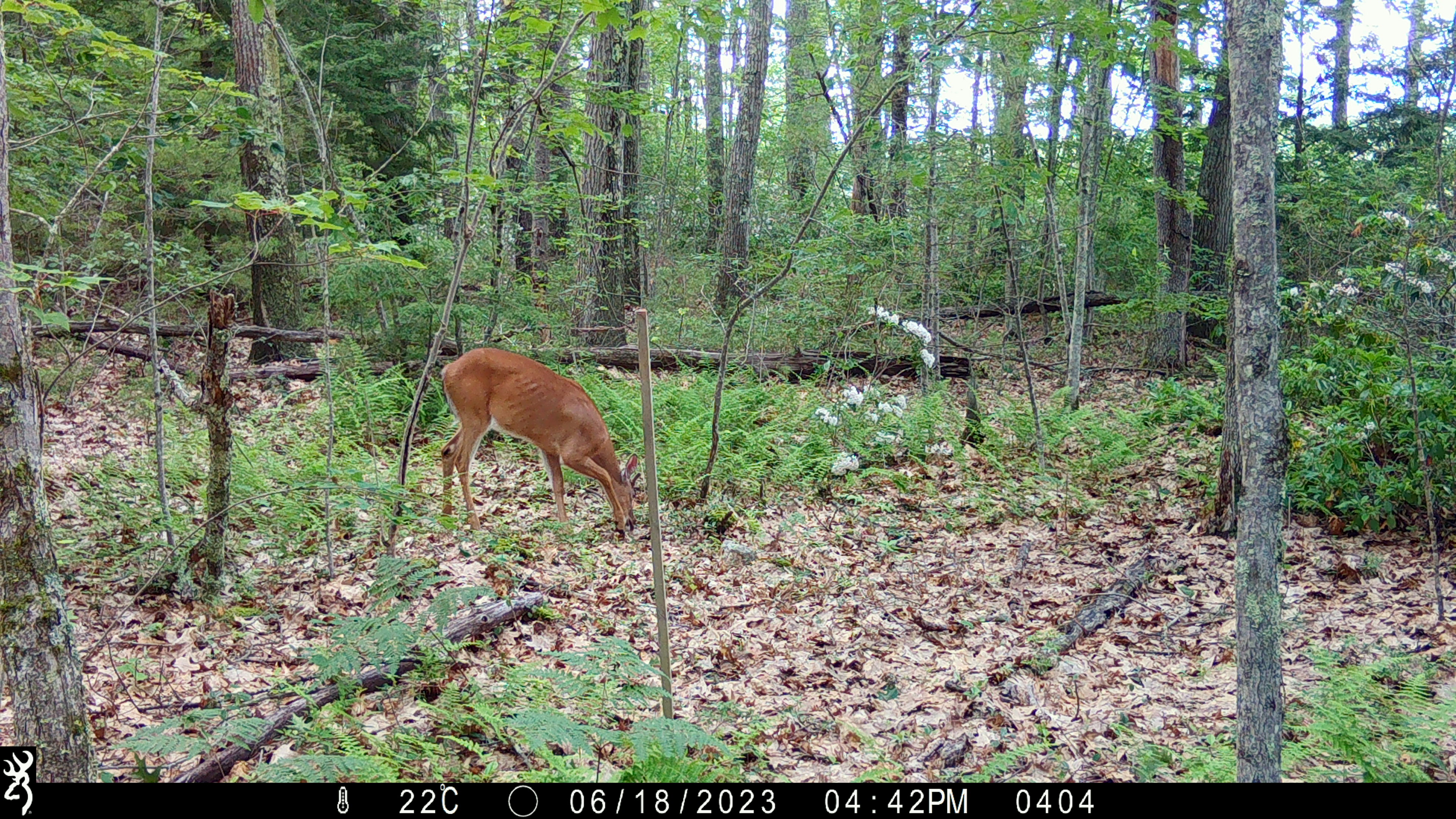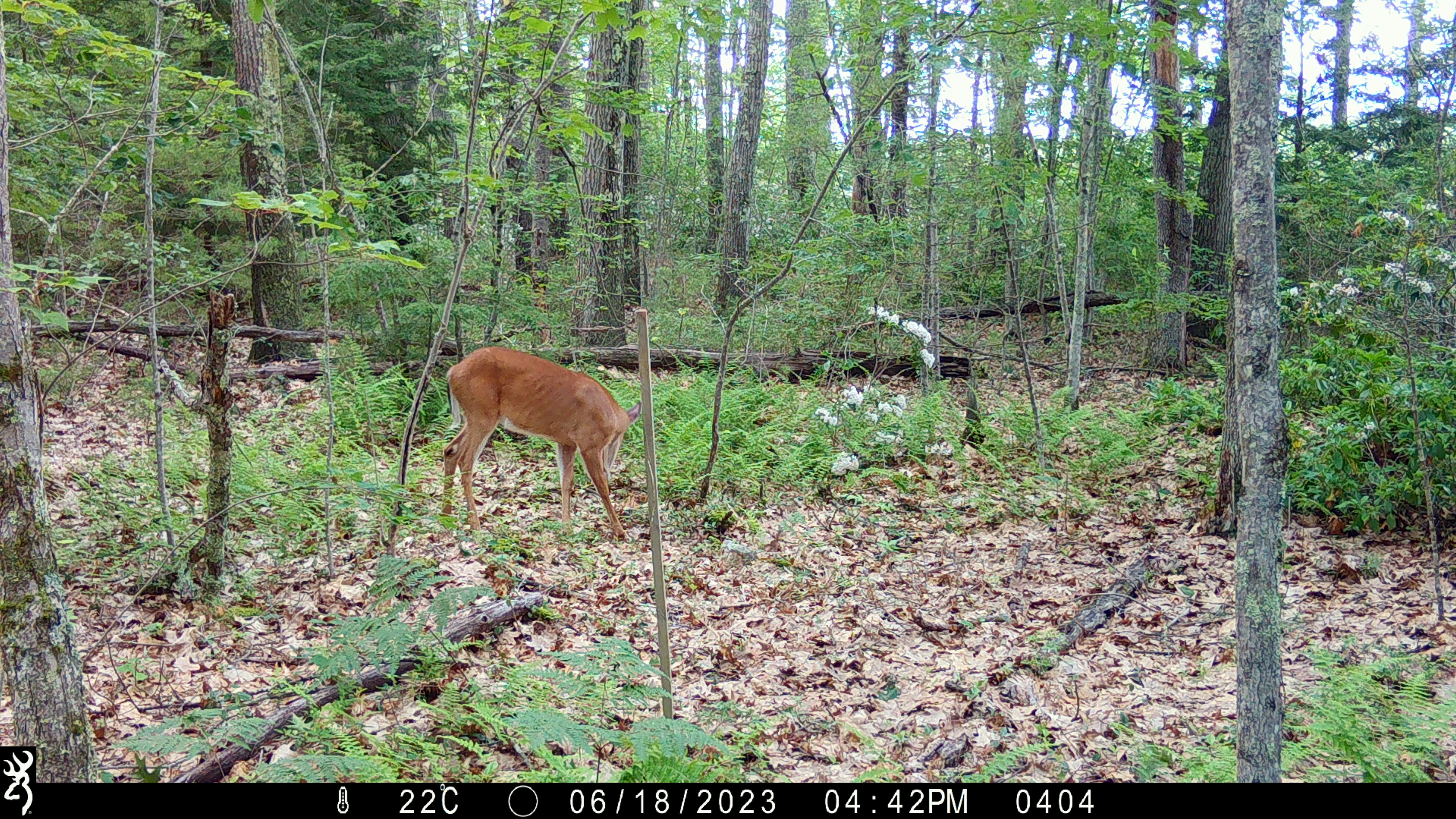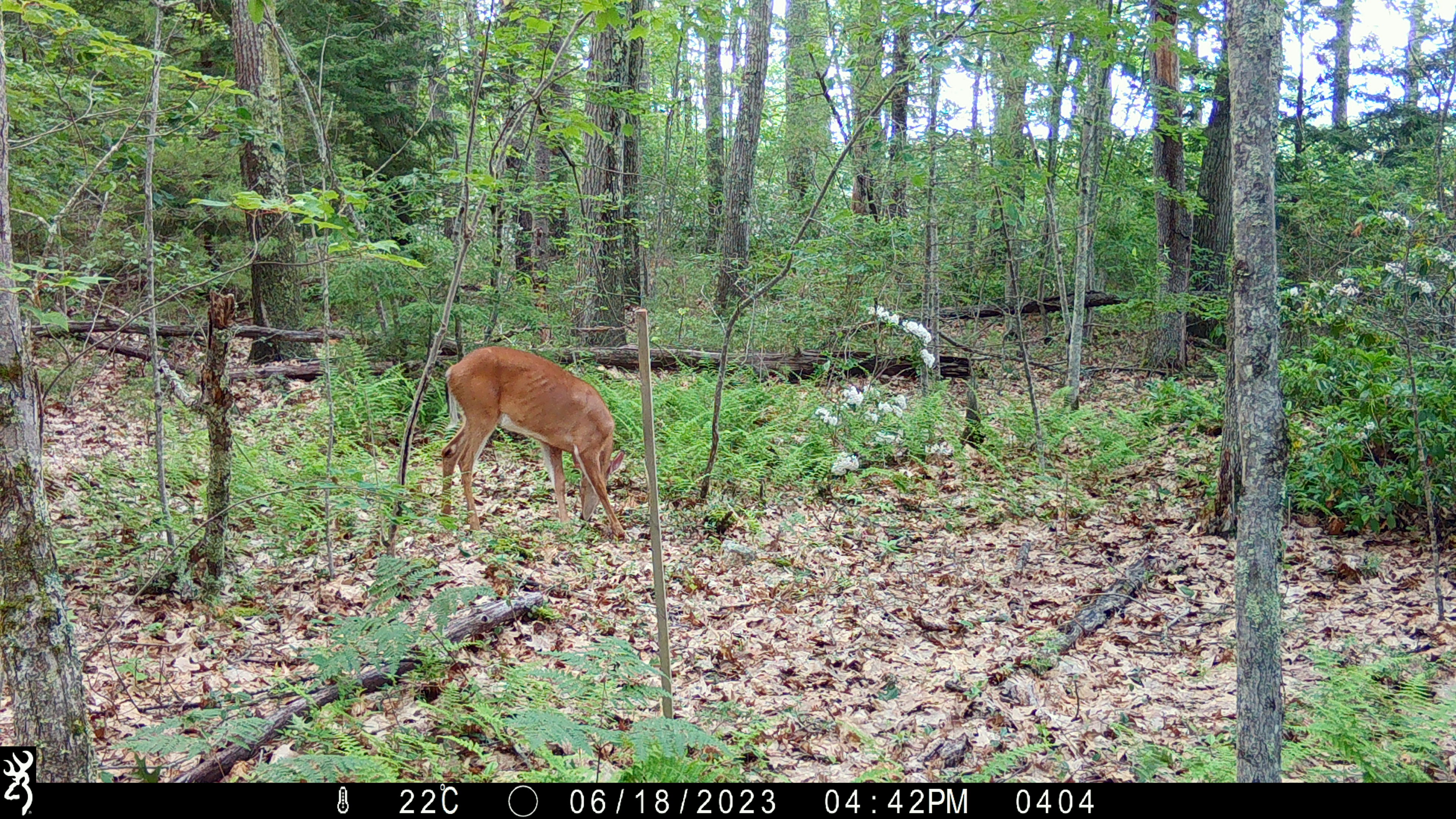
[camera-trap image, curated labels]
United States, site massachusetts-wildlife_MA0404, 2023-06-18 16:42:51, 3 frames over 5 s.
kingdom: Animalia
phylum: Chordata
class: Mammalia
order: Artiodactyla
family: Cervidae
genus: Odocoileus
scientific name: Odocoileus virginianus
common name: white-tailed deer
White-tailed deer (Odocoileus virginianus).